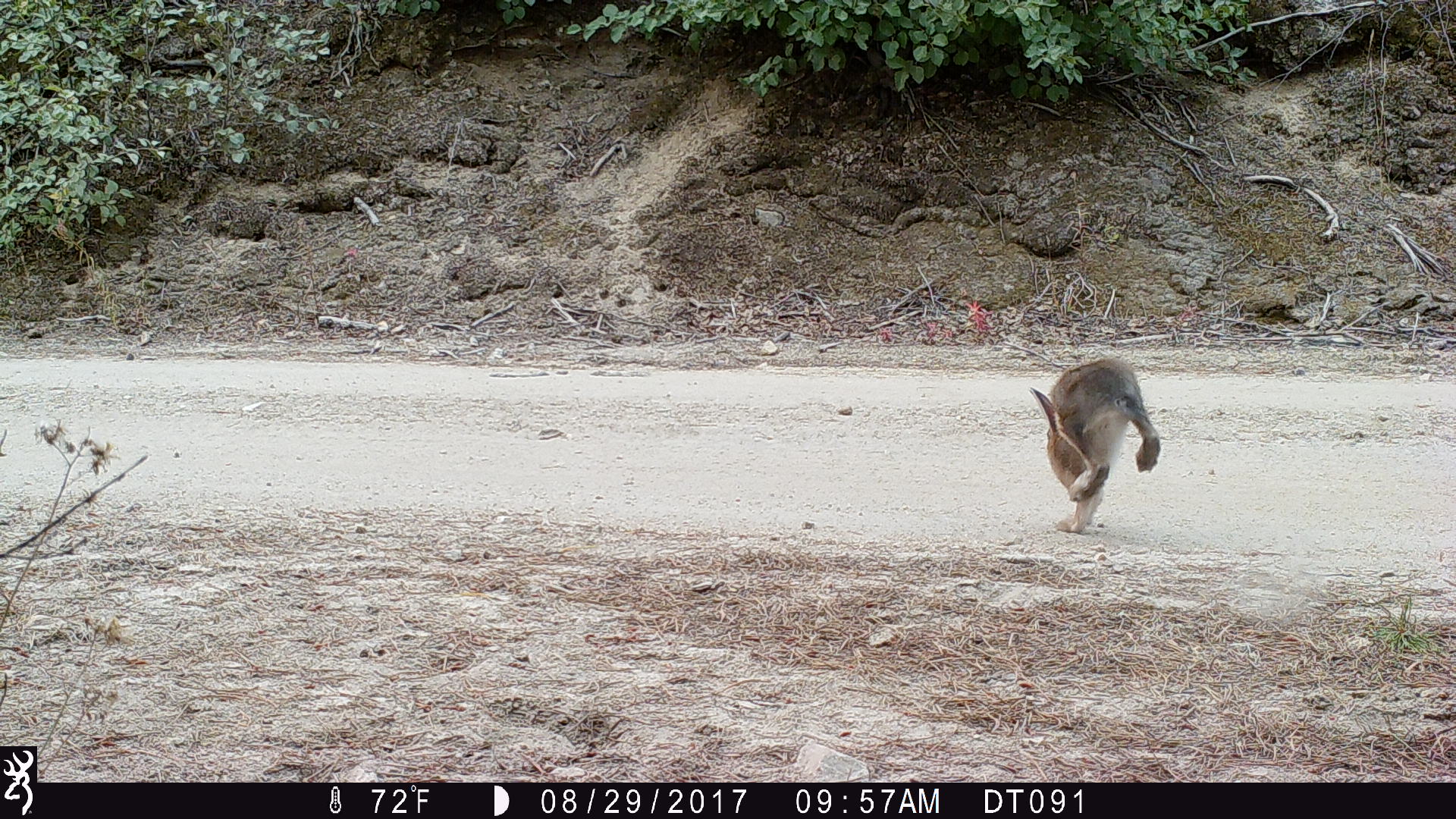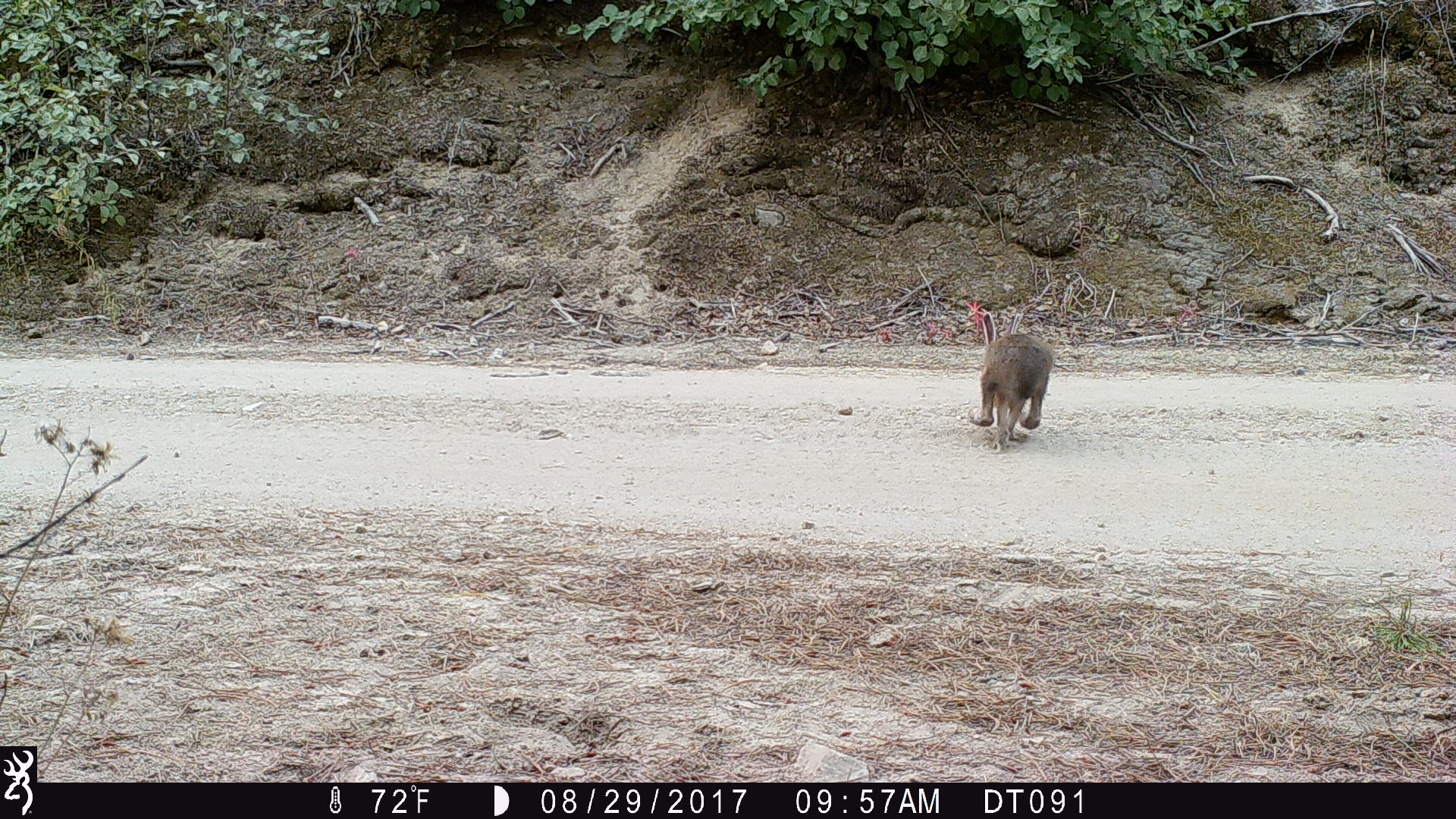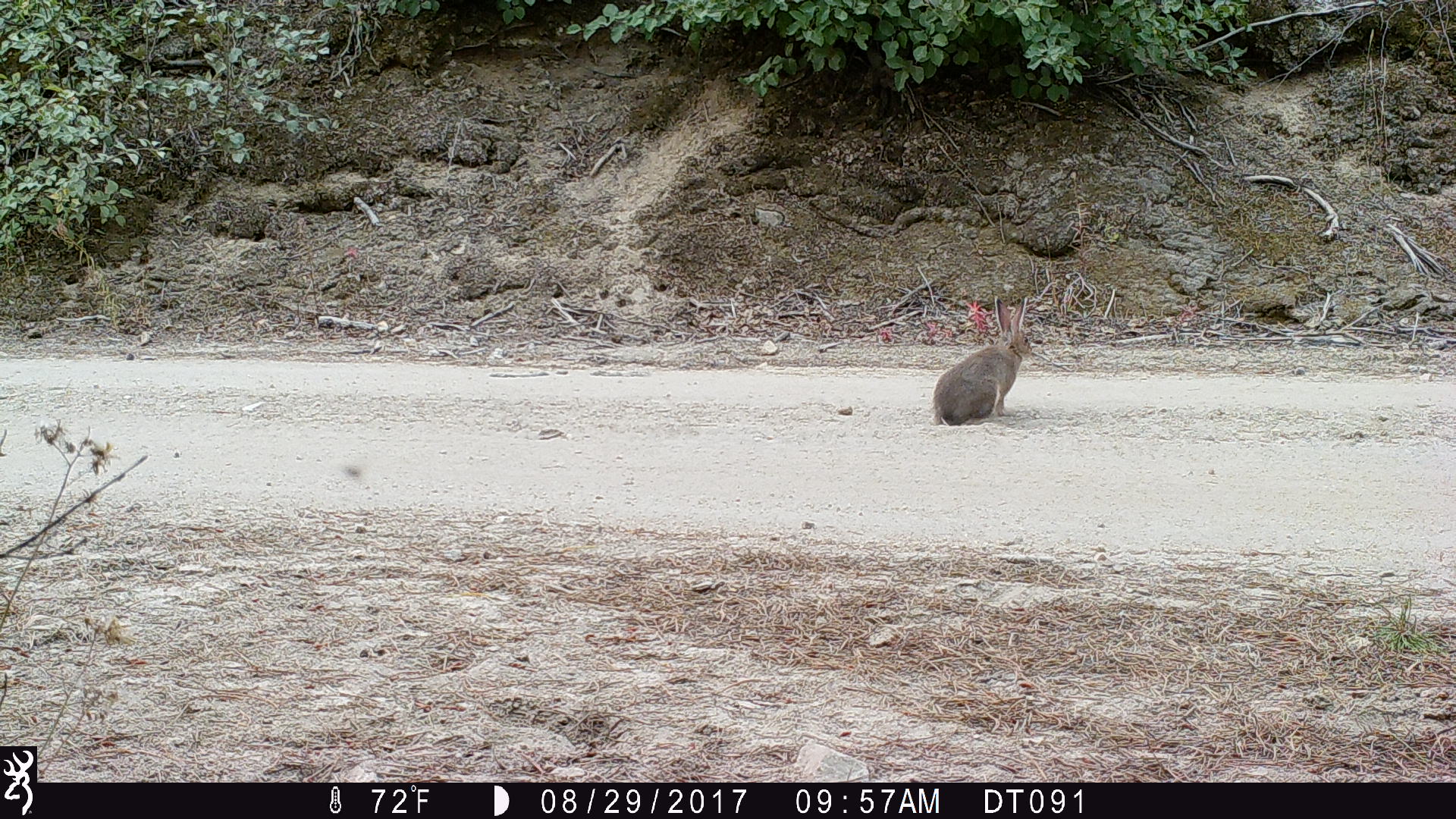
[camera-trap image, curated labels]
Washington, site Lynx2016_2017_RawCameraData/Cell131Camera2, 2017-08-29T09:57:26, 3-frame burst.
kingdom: Animalia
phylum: Chordata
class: Mammalia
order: Lagomorpha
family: Leporidae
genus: Lepus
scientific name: Lepus americanus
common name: snowshoe hare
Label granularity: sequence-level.